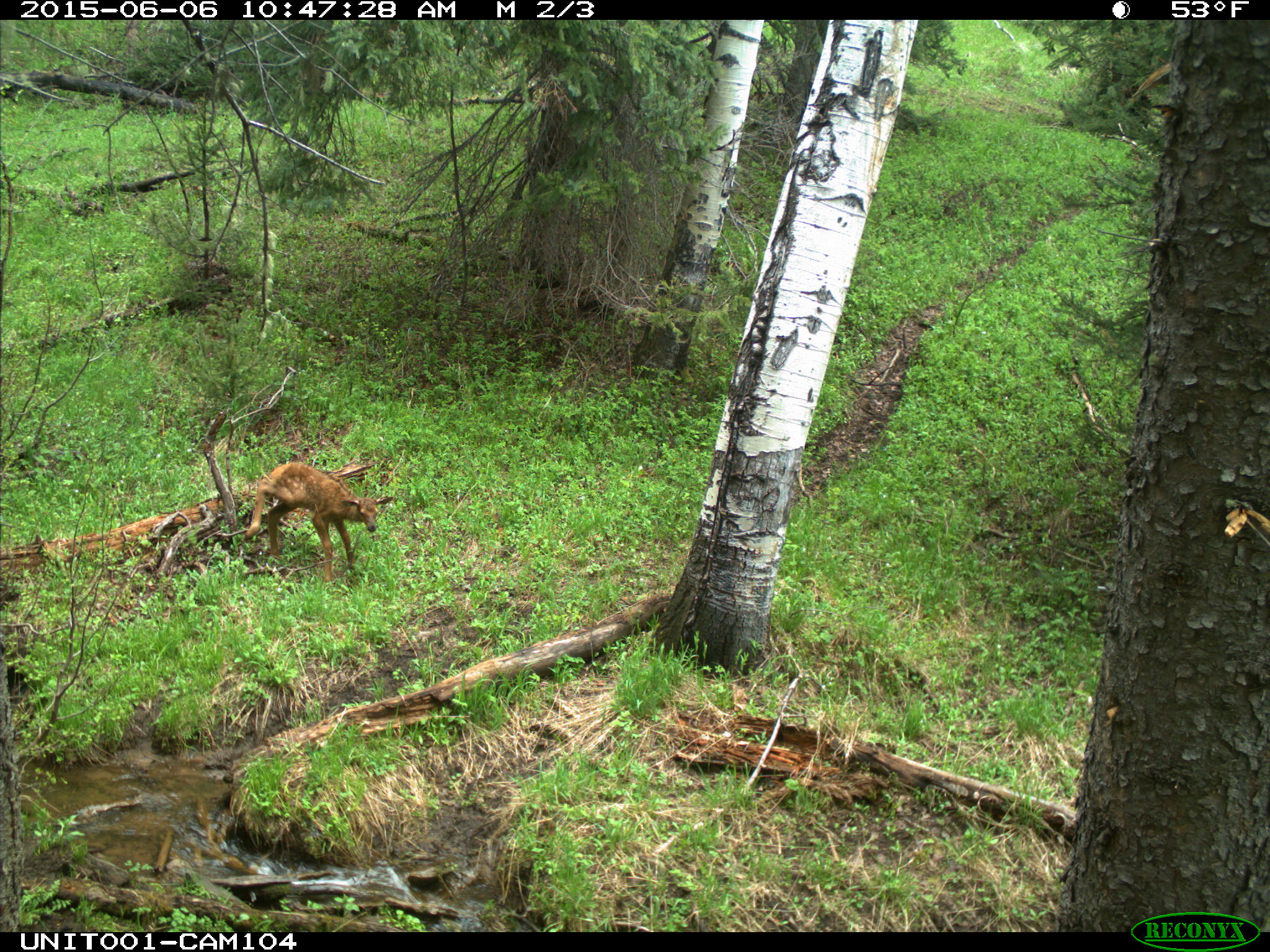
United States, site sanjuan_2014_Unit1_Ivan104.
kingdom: Animalia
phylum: Chordata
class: Mammalia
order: Artiodactyla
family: Cervidae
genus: Cervus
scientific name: Cervus elaphus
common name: red deer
Cervus elaphus (red deer).